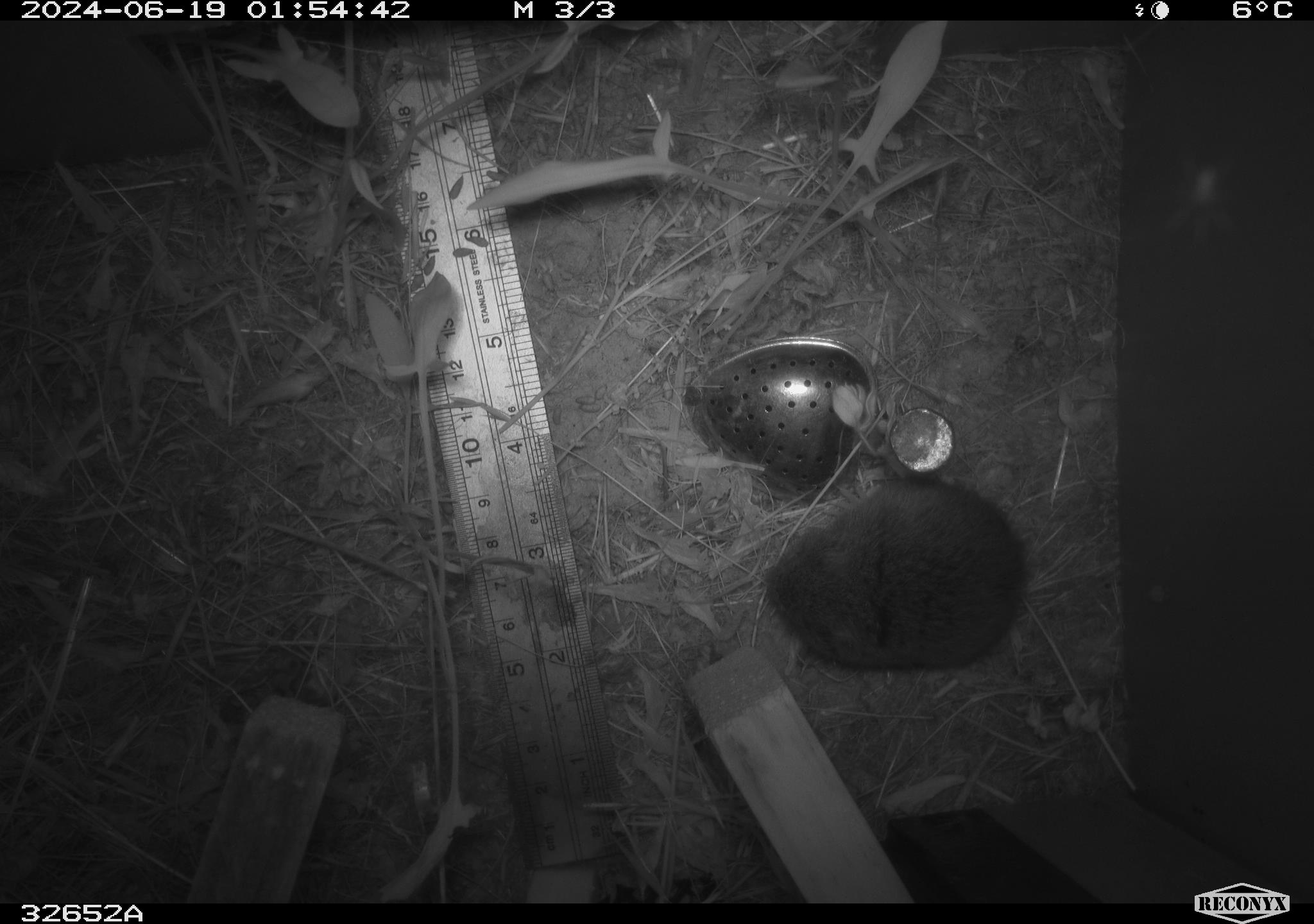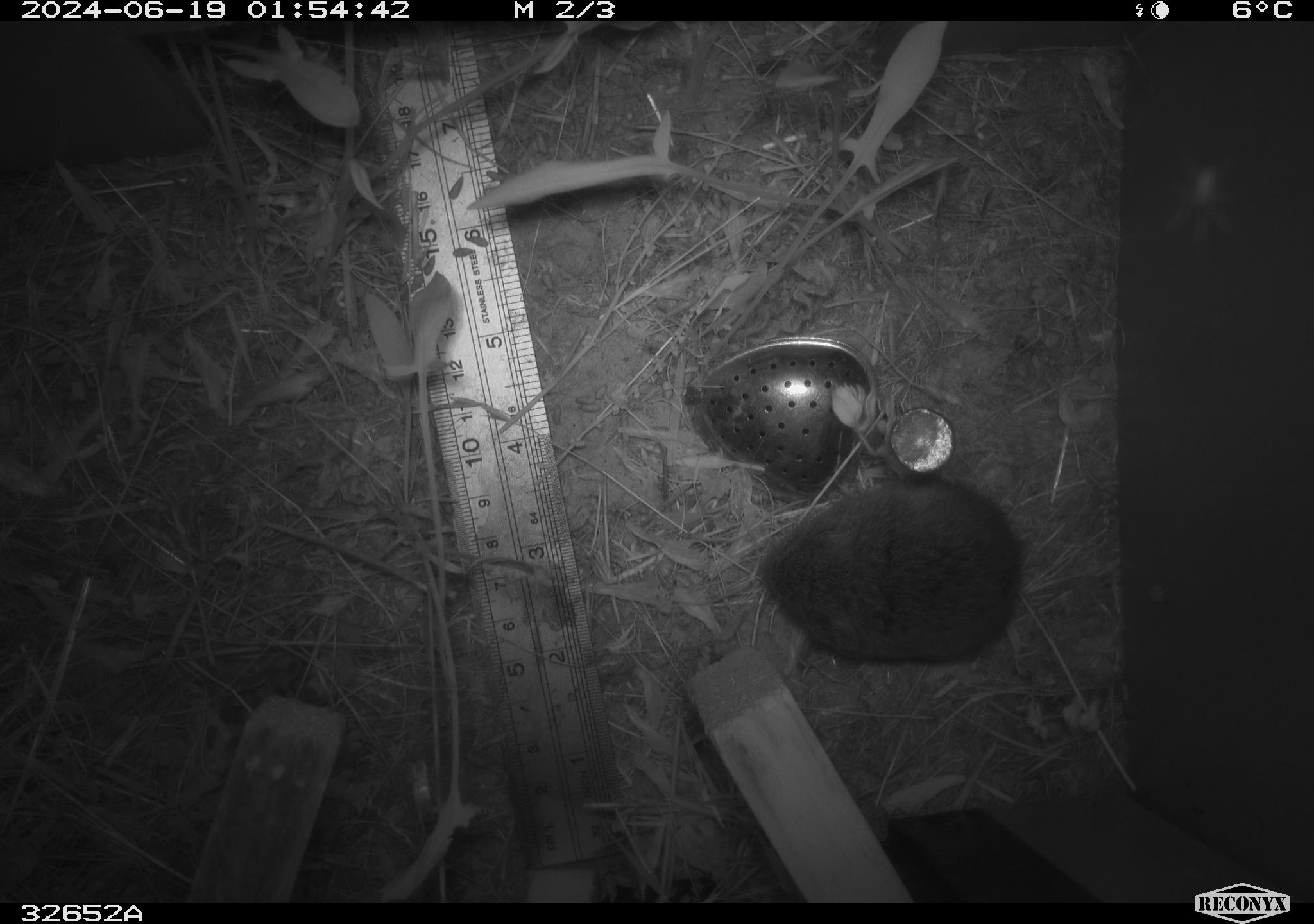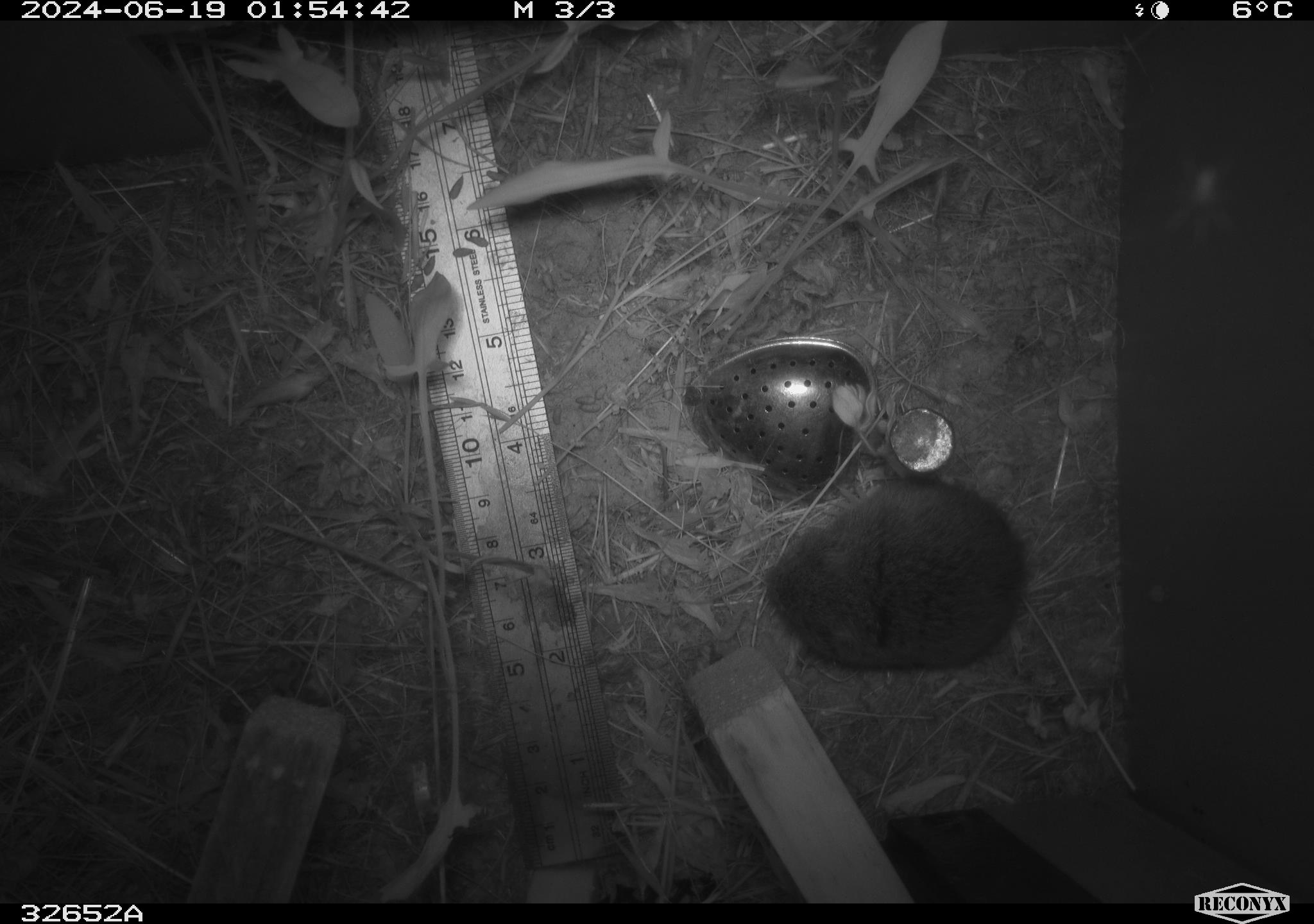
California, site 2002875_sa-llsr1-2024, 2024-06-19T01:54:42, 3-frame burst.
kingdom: Animalia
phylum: Chordata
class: Mammalia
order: Rodentia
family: Cricetidae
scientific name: Arvicolinae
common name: voles, lemmings, and muskrats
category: arvicolinae subfamily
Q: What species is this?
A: Arvicolinae subfamily (voles, lemmings, and muskrats) (Arvicolinae).